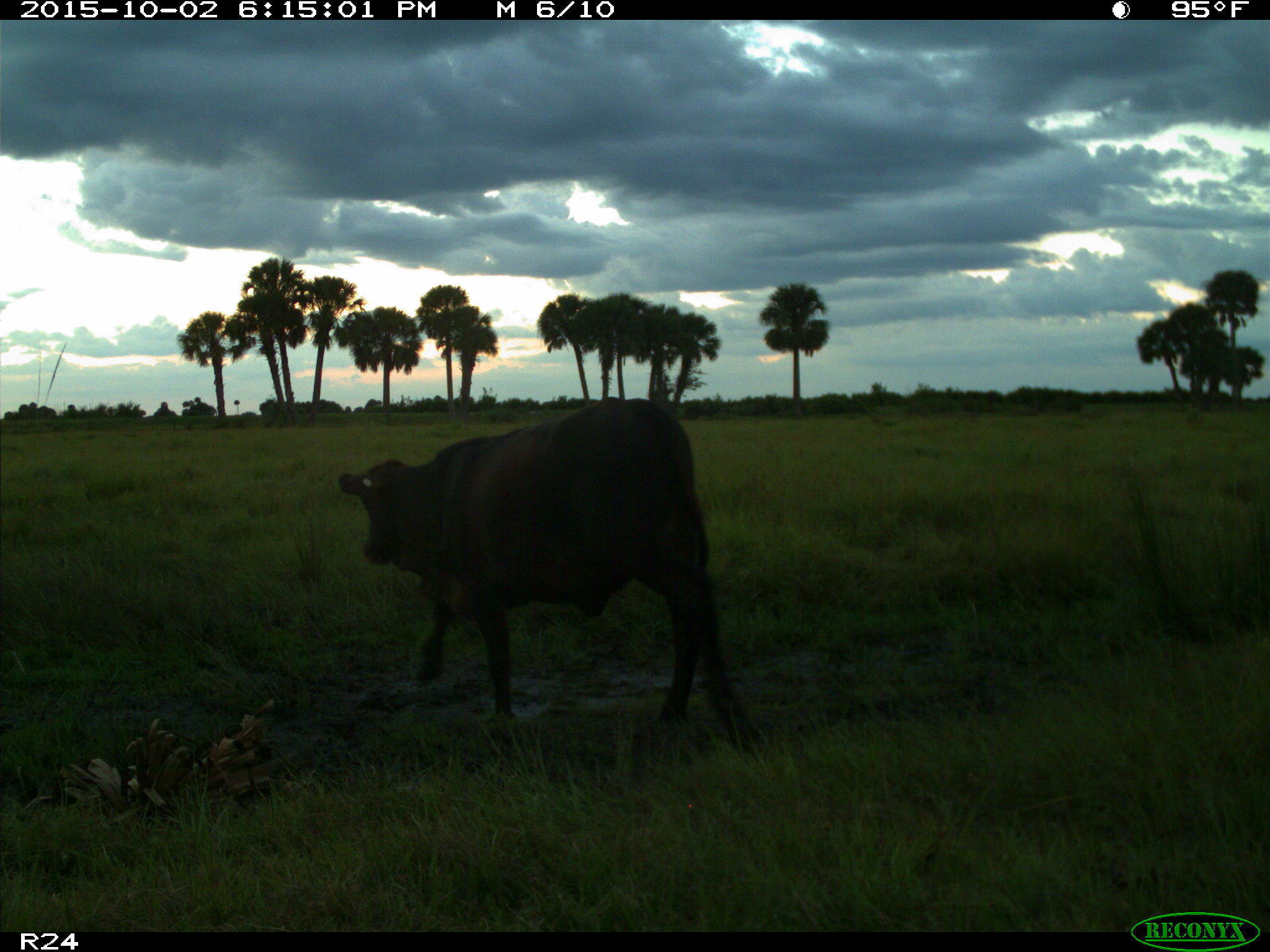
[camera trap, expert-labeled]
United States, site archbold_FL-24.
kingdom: Animalia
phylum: Chordata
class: Mammalia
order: Artiodactyla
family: Bovidae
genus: Bos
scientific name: Bos taurus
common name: domestic cow